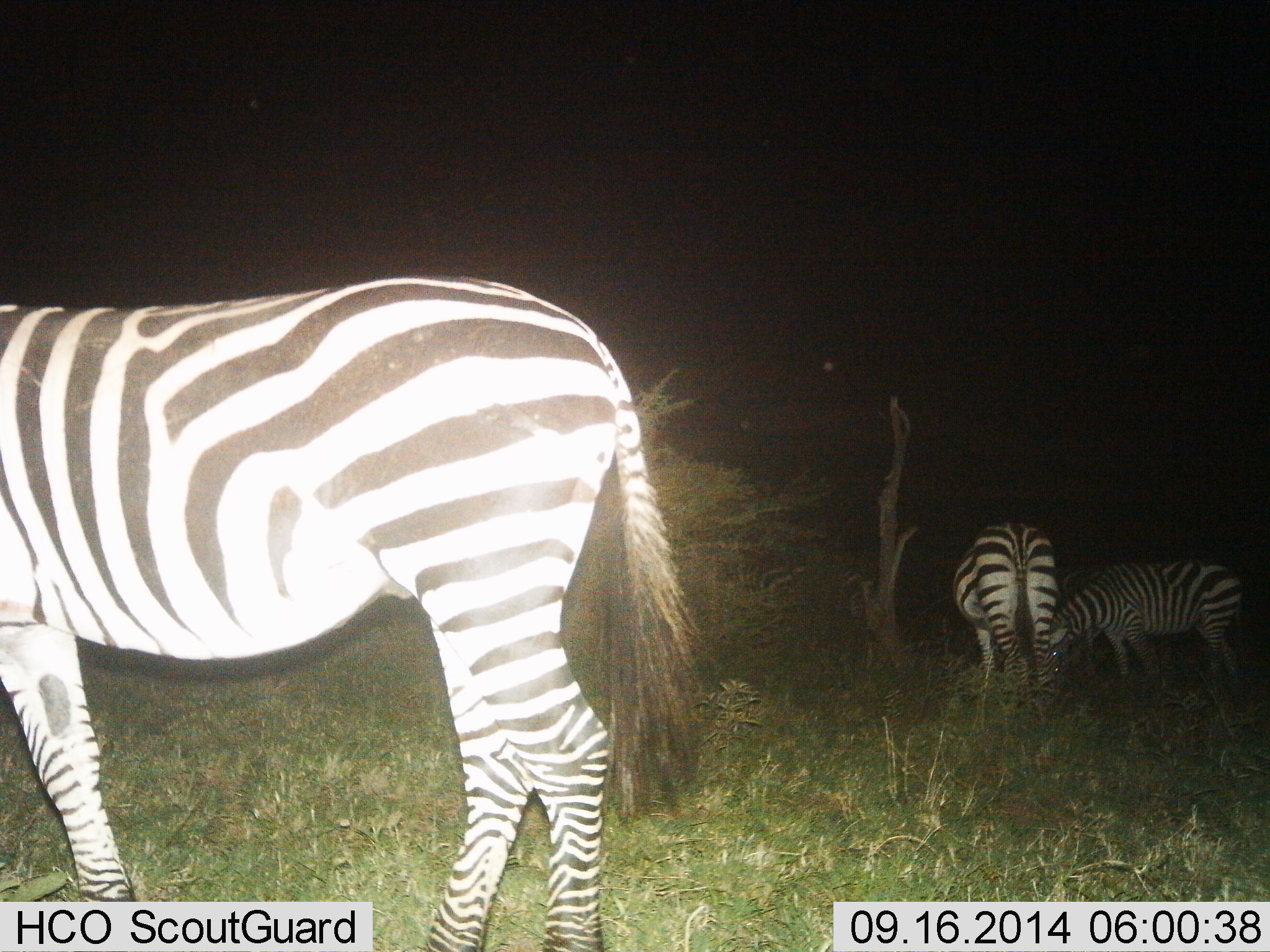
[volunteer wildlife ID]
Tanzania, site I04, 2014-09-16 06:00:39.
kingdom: Animalia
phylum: Chordata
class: Mammalia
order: Perissodactyla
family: Equidae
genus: Equus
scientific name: Equus quagga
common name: plains zebra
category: zebra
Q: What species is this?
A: Zebra (plains zebra) (Equus quagga).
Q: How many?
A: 3.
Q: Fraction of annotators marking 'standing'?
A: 60%.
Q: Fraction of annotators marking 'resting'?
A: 0%.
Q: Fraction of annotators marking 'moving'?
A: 10%.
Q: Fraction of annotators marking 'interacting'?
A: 0%.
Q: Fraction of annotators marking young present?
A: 0%.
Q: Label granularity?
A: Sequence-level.